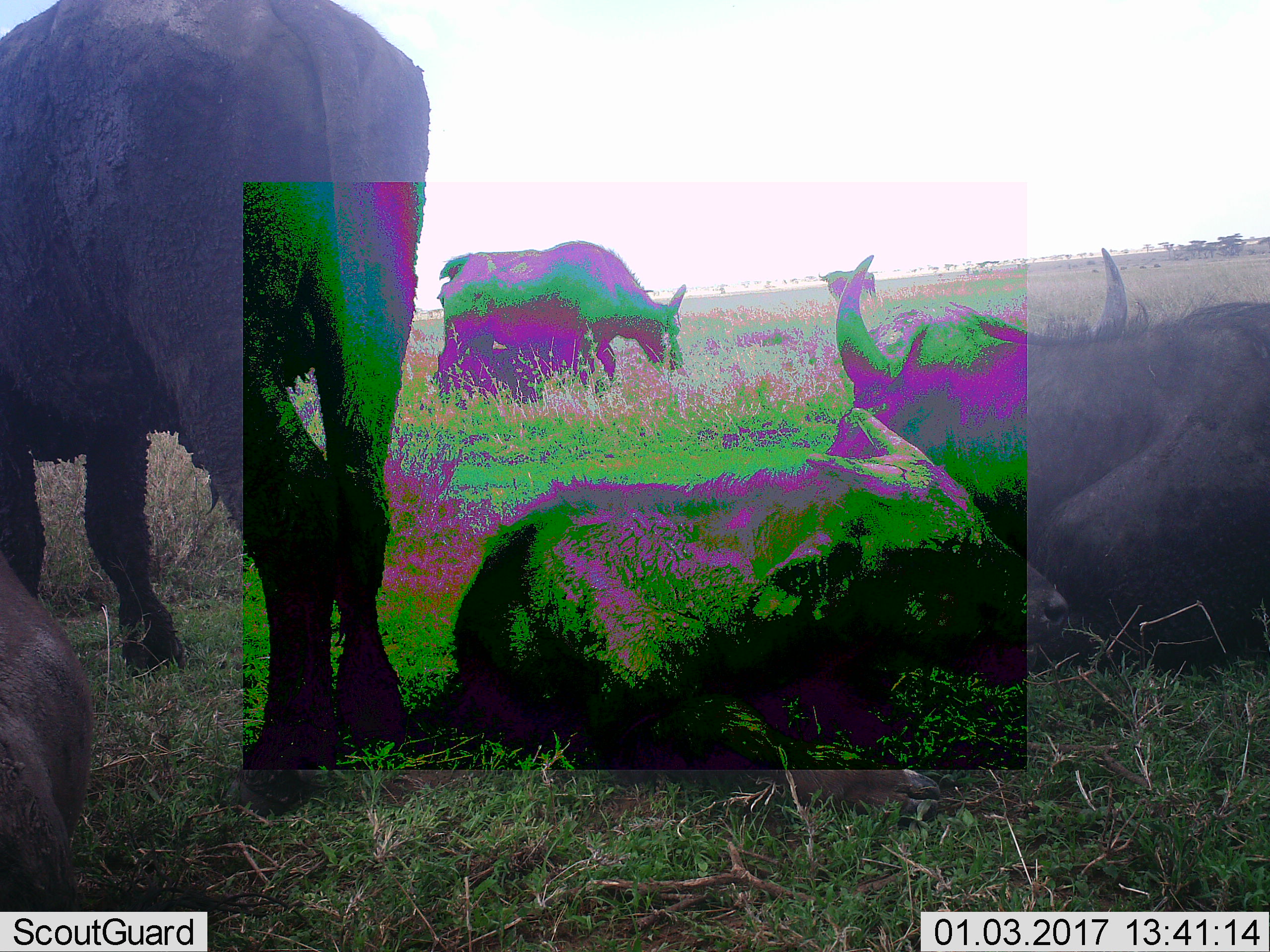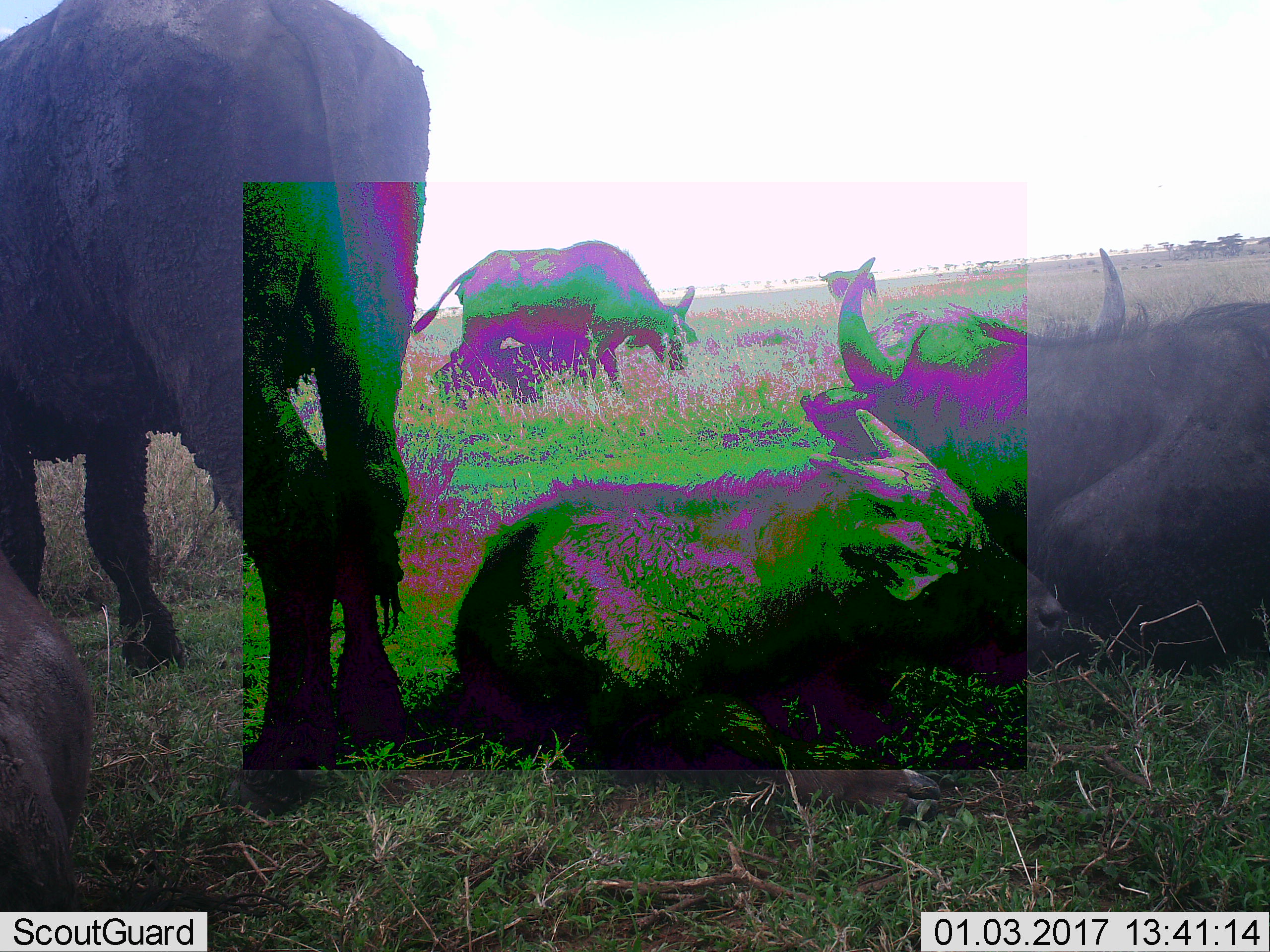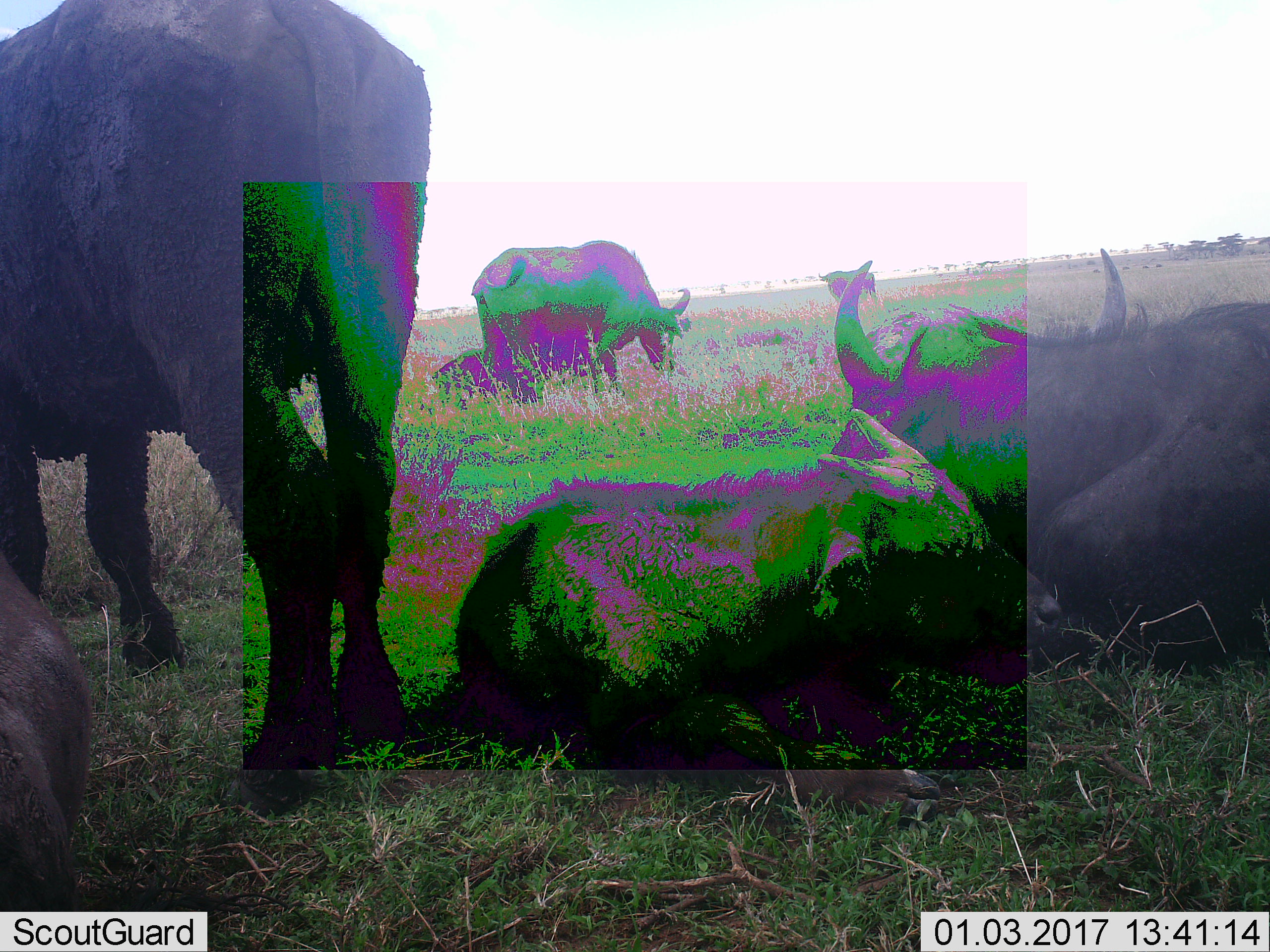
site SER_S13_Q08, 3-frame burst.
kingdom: Animalia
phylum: Chordata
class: Mammalia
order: Artiodactyla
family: Bovidae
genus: Syncerus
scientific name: Syncerus caffer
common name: african buffalo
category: buffalo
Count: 6.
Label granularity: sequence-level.